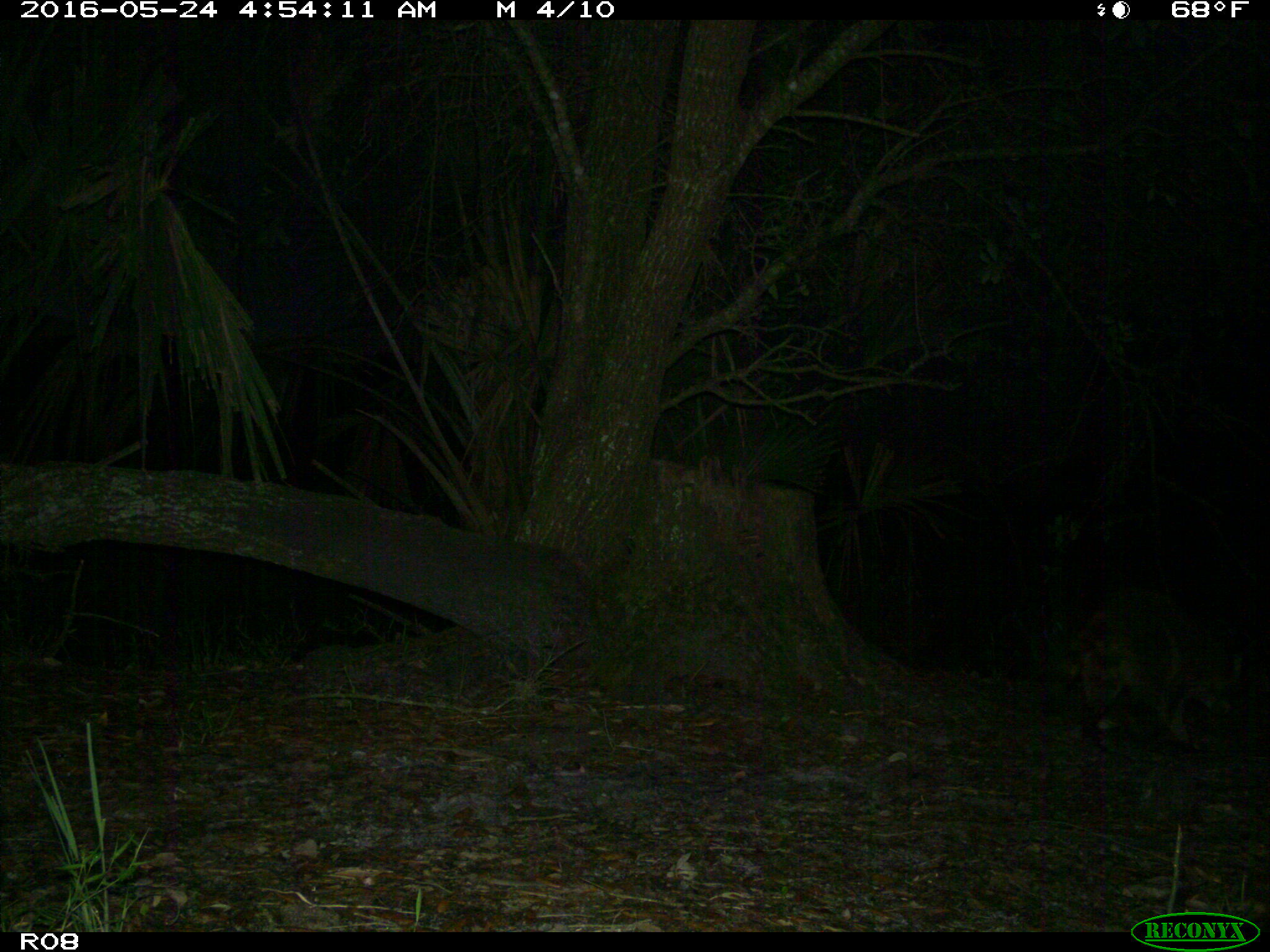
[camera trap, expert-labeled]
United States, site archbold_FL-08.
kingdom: Animalia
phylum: Chordata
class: Mammalia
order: Carnivora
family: Procyonidae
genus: Procyon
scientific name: Procyon lotor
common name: common raccoon